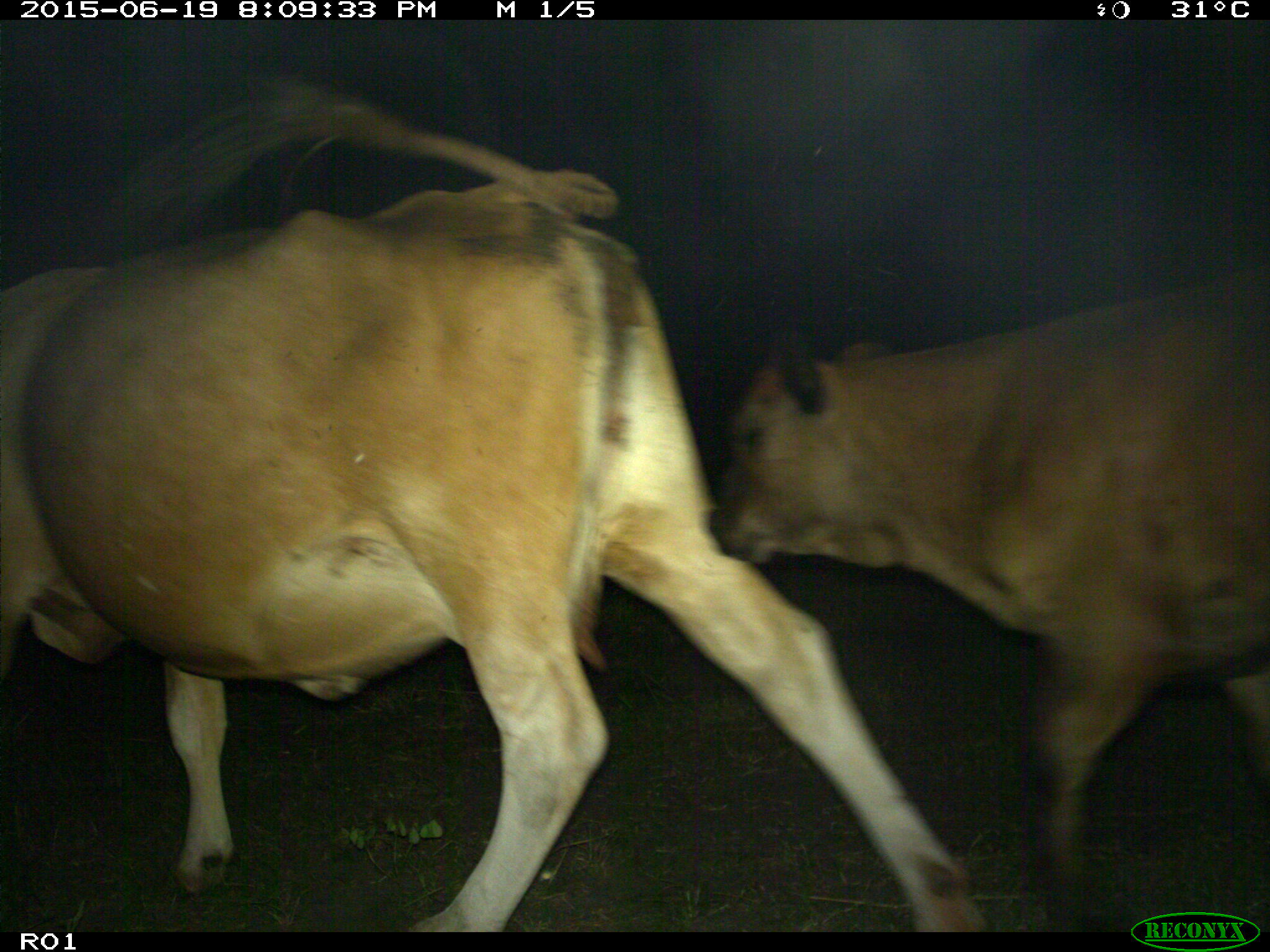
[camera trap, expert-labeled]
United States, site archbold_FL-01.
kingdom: Animalia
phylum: Chordata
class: Mammalia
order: Artiodactyla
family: Bovidae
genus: Bos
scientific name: Bos taurus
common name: domestic cow